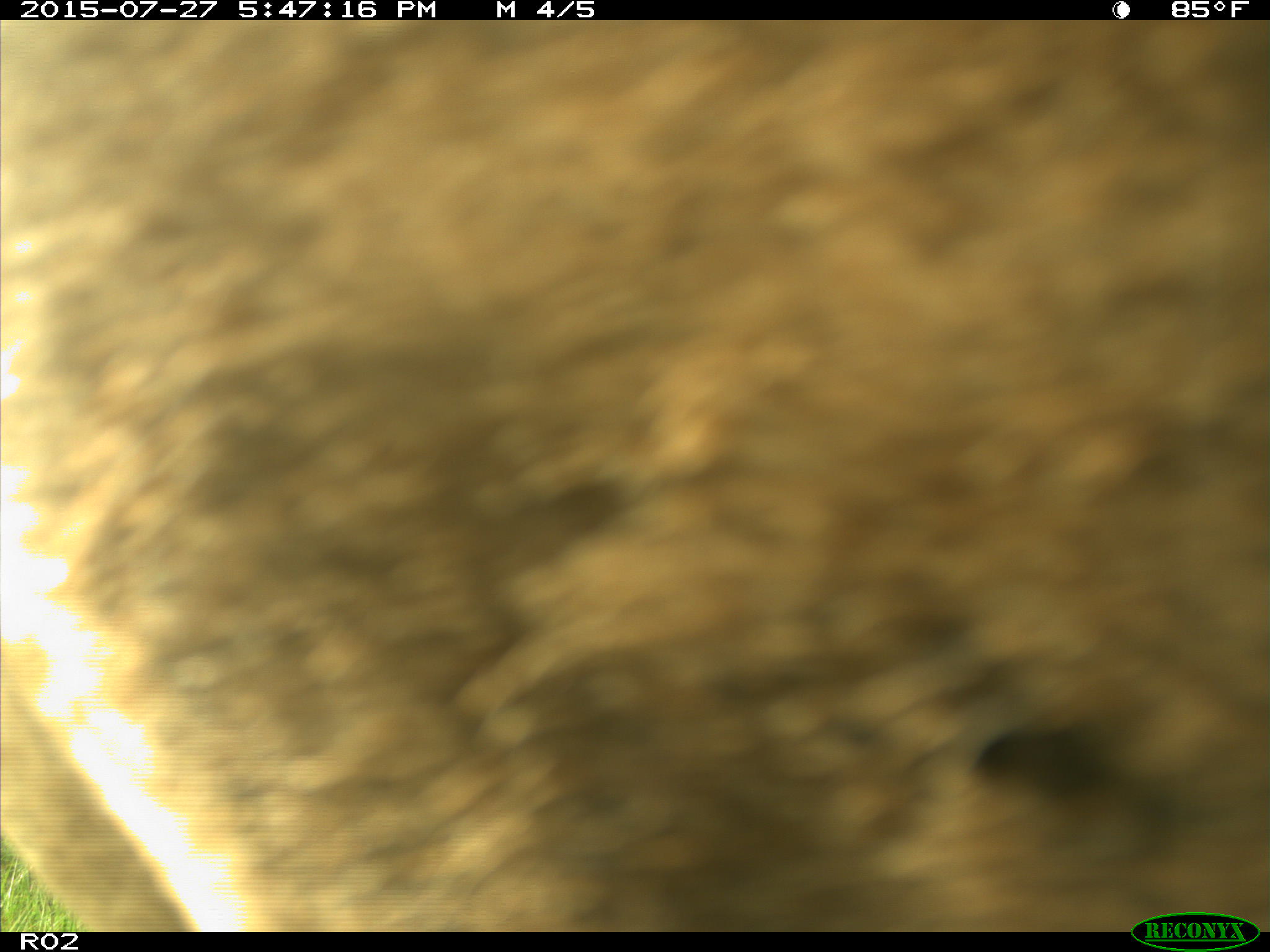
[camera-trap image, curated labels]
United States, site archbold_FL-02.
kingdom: Animalia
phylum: Chordata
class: Mammalia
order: Artiodactyla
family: Bovidae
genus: Bos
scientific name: Bos taurus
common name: domestic cow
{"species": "Bos taurus (domestic cow)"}